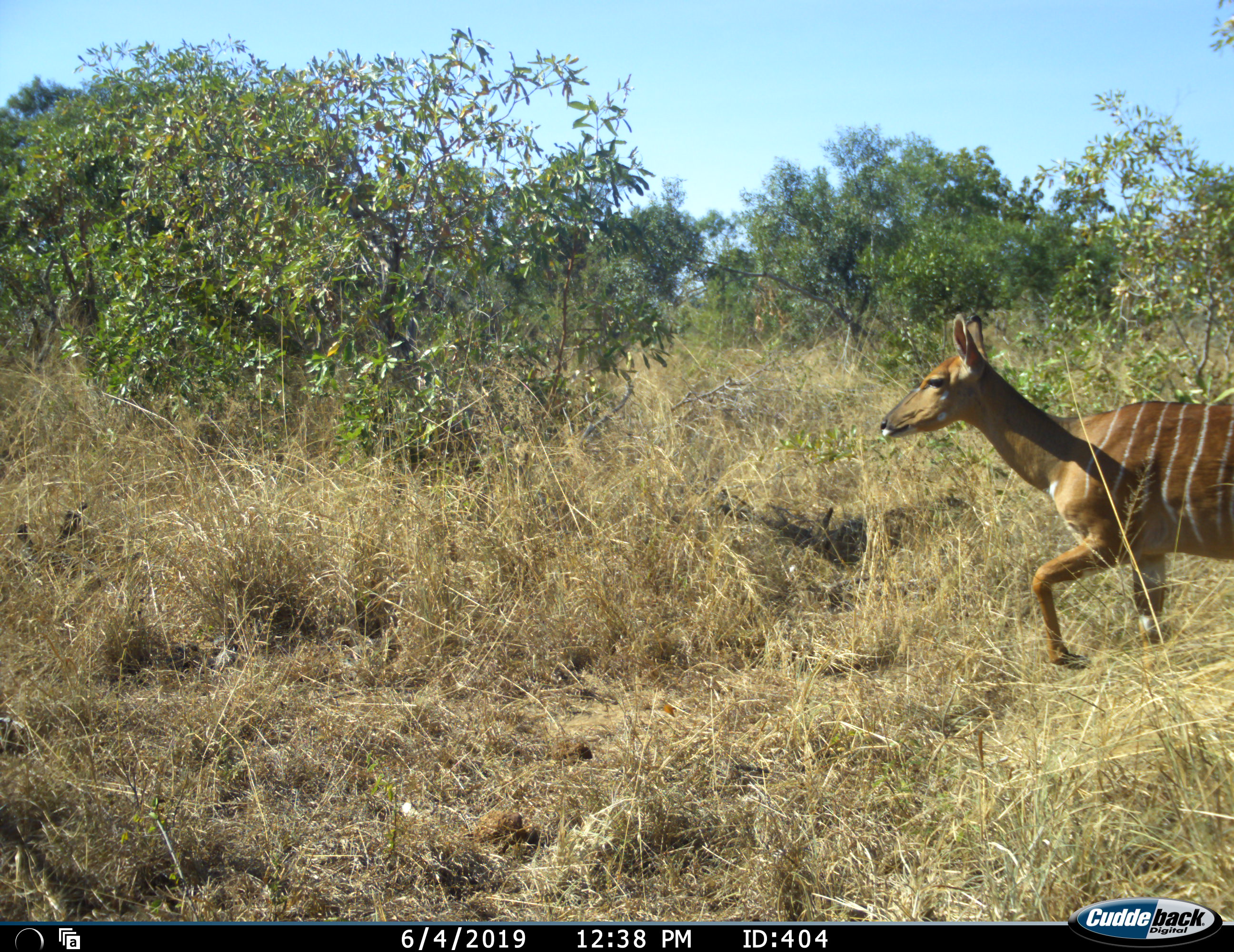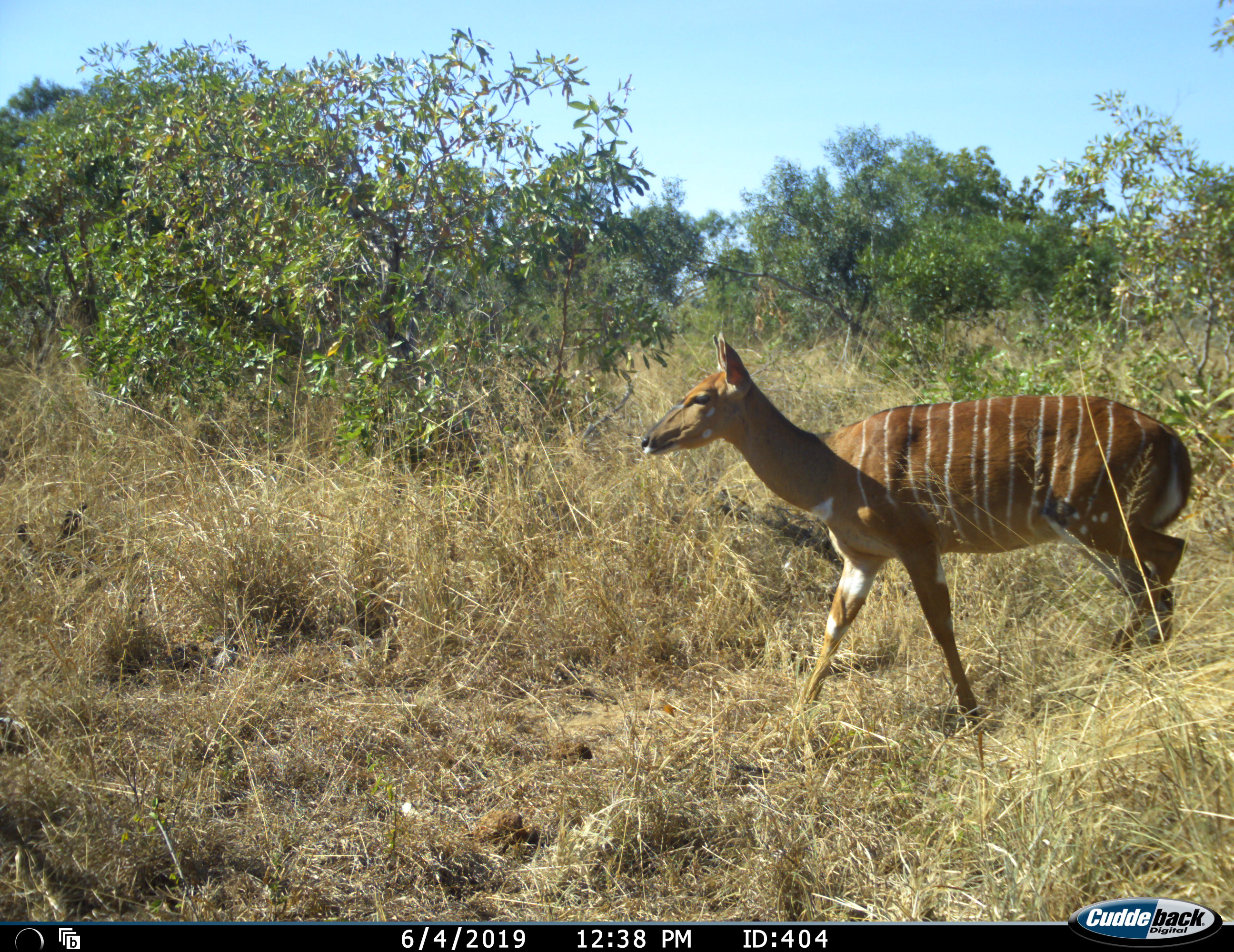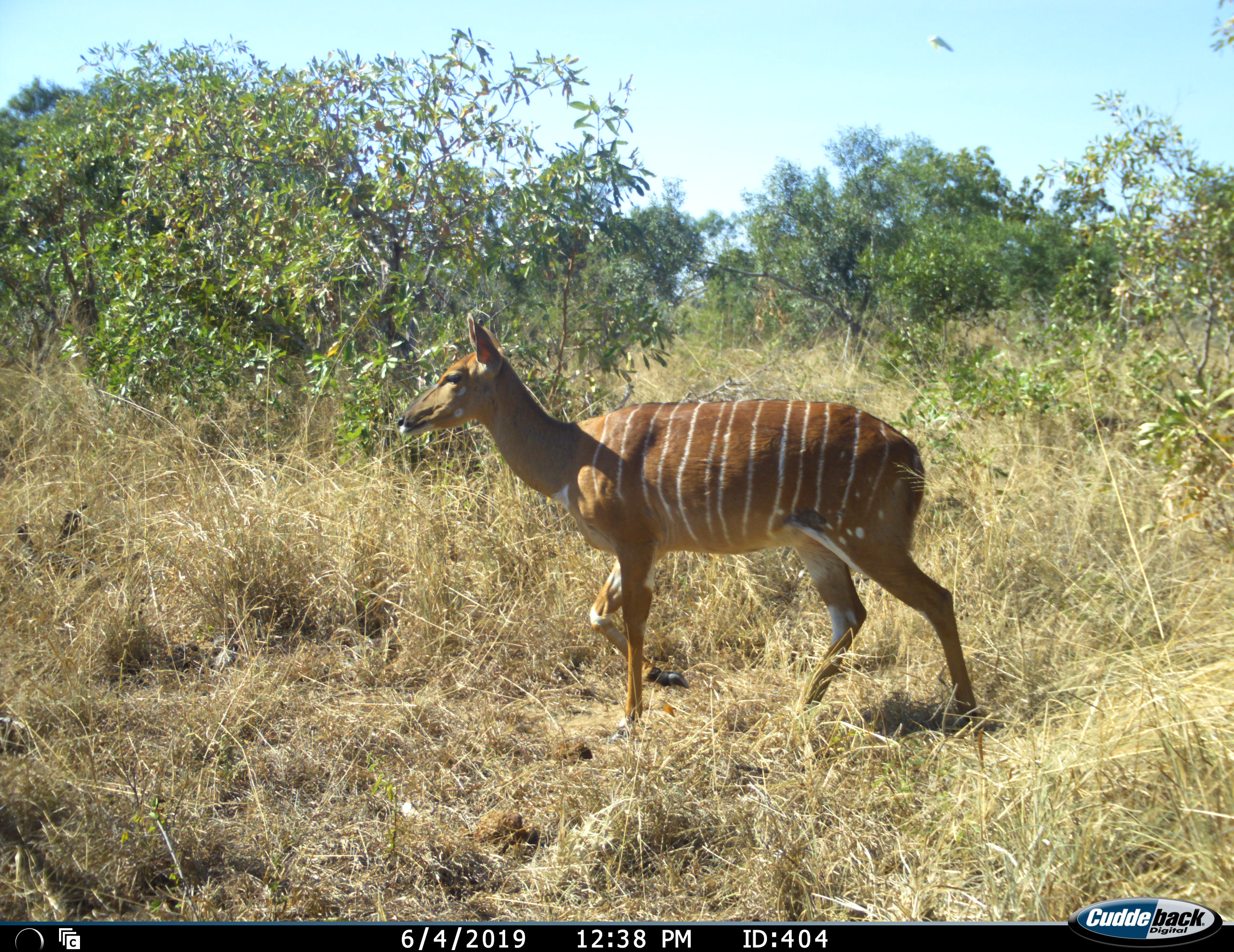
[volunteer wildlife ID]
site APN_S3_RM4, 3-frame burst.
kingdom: Animalia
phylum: Chordata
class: Mammalia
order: Artiodactyla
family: Bovidae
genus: Tragelaphus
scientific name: Tragelaphus angasii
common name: nyala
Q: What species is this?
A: Nyala (Tragelaphus angasii).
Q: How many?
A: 1.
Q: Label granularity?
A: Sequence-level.